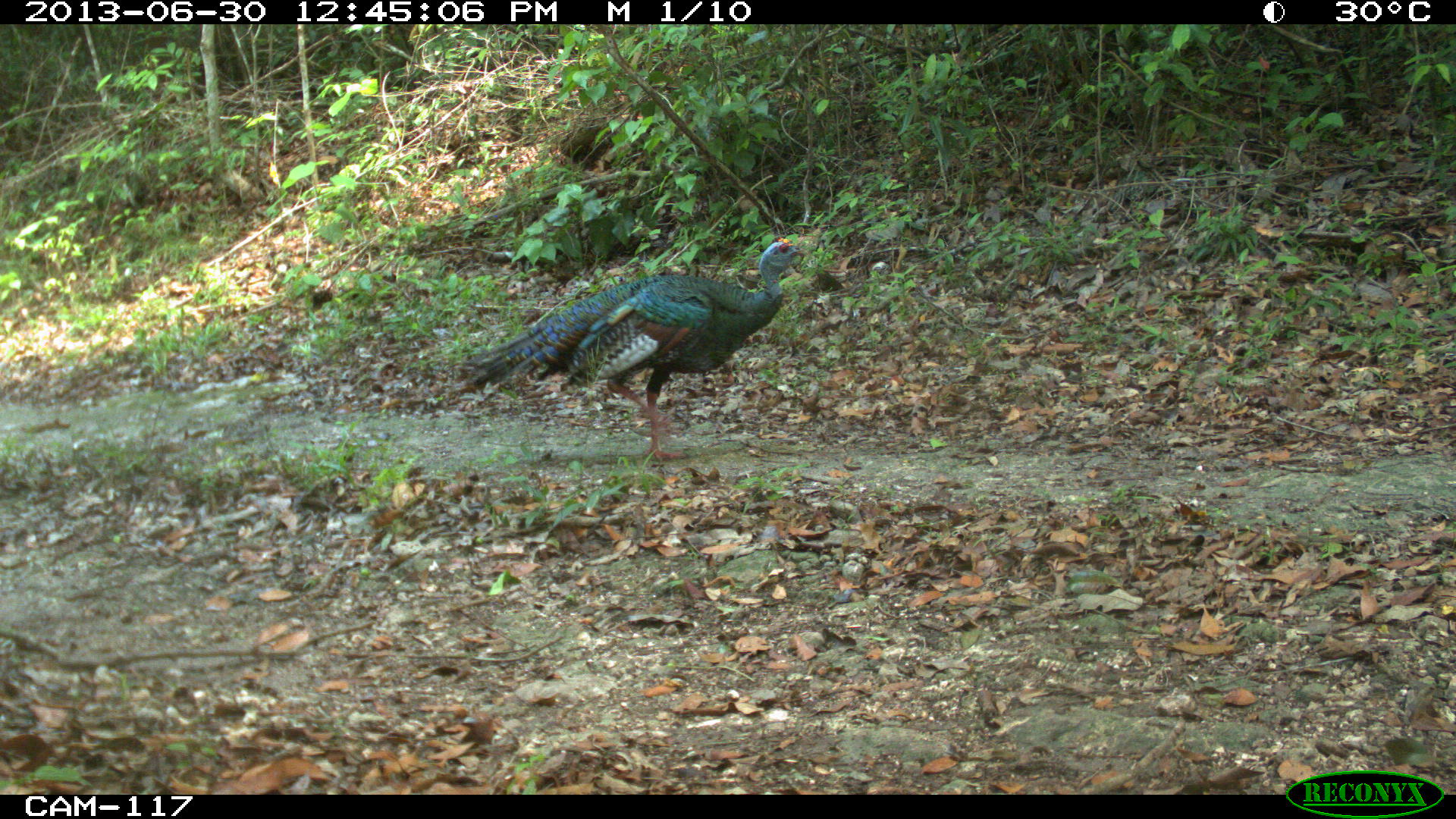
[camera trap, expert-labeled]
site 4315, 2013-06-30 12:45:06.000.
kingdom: Animalia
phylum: Chordata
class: Aves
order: Galliformes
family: Phasianidae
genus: Meleagris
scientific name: Meleagris ocellata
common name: ocellated turkey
Meleagris ocellata (ocellated turkey), count 1, sex male.